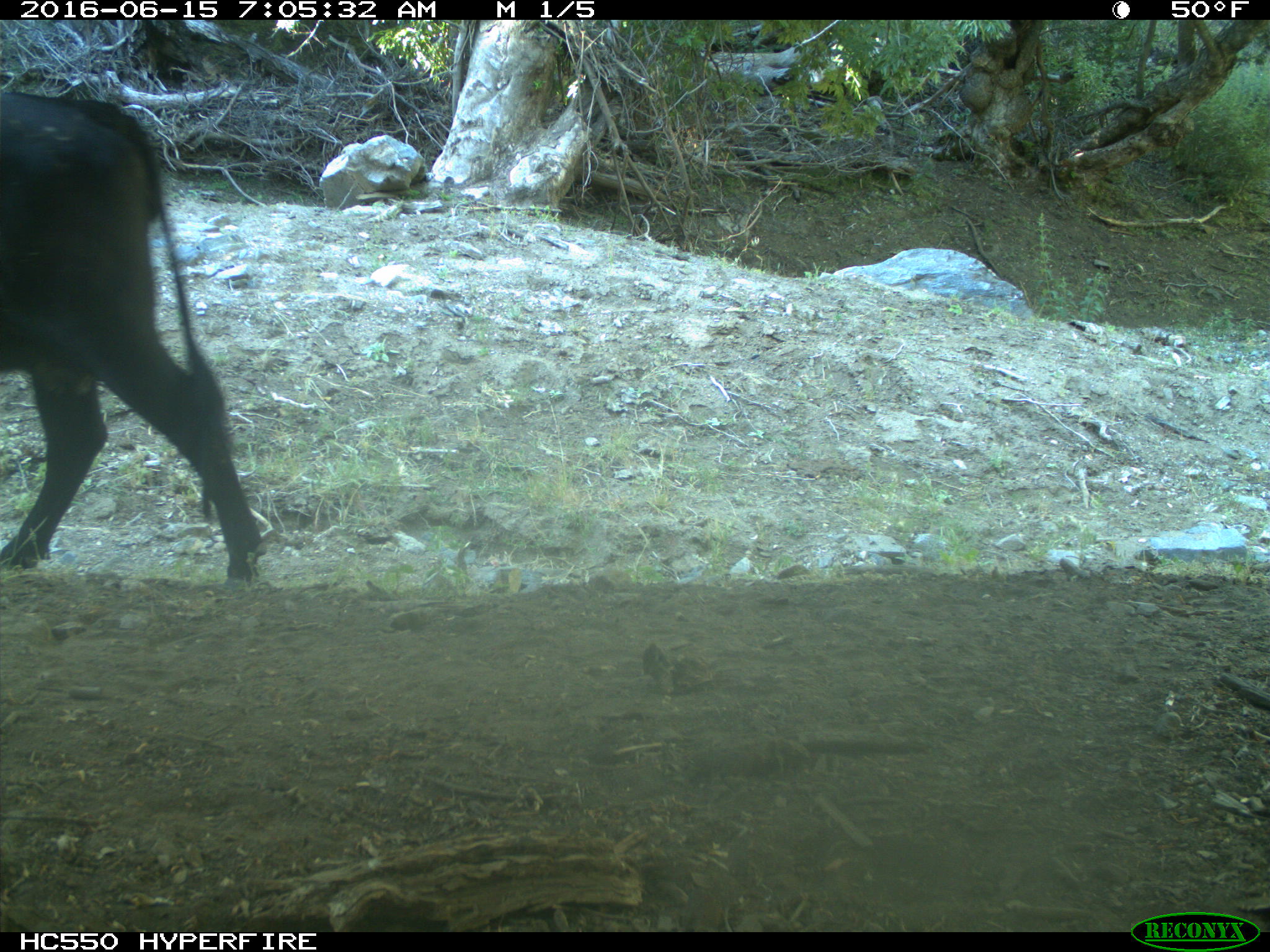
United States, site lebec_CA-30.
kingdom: Animalia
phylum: Chordata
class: Mammalia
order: Artiodactyla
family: Bovidae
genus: Bos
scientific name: Bos taurus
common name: domestic cow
Bos taurus (domestic cow).